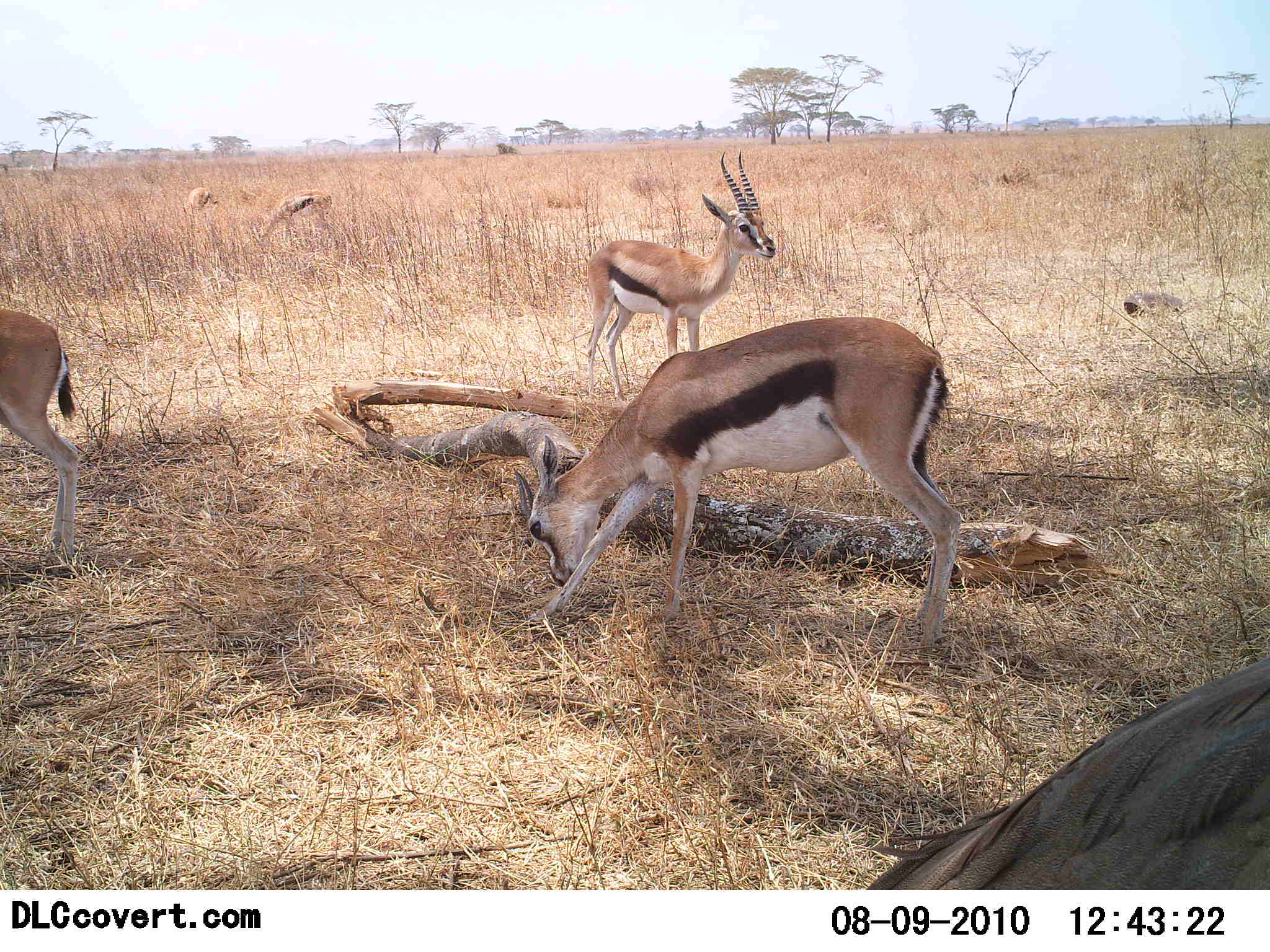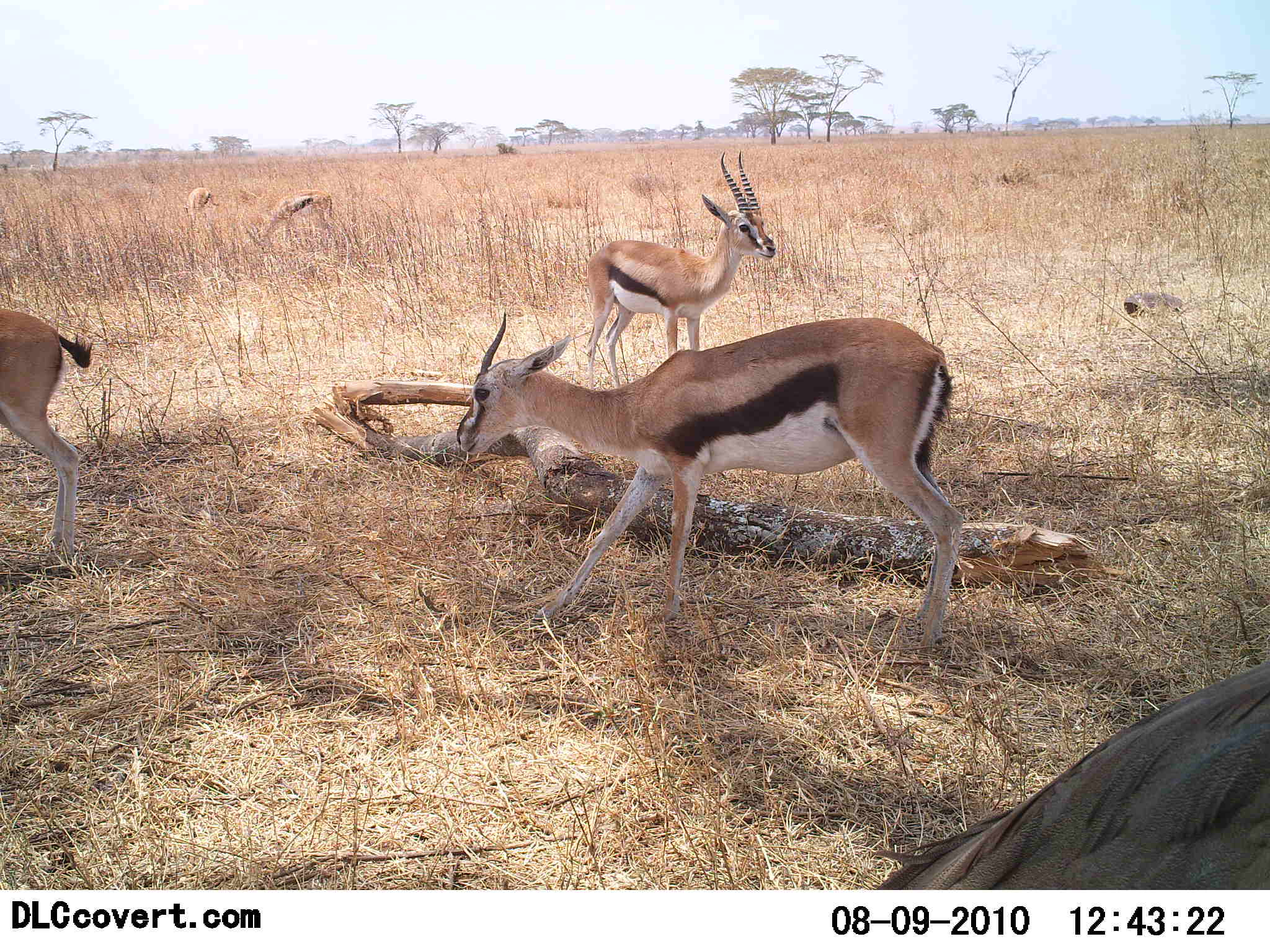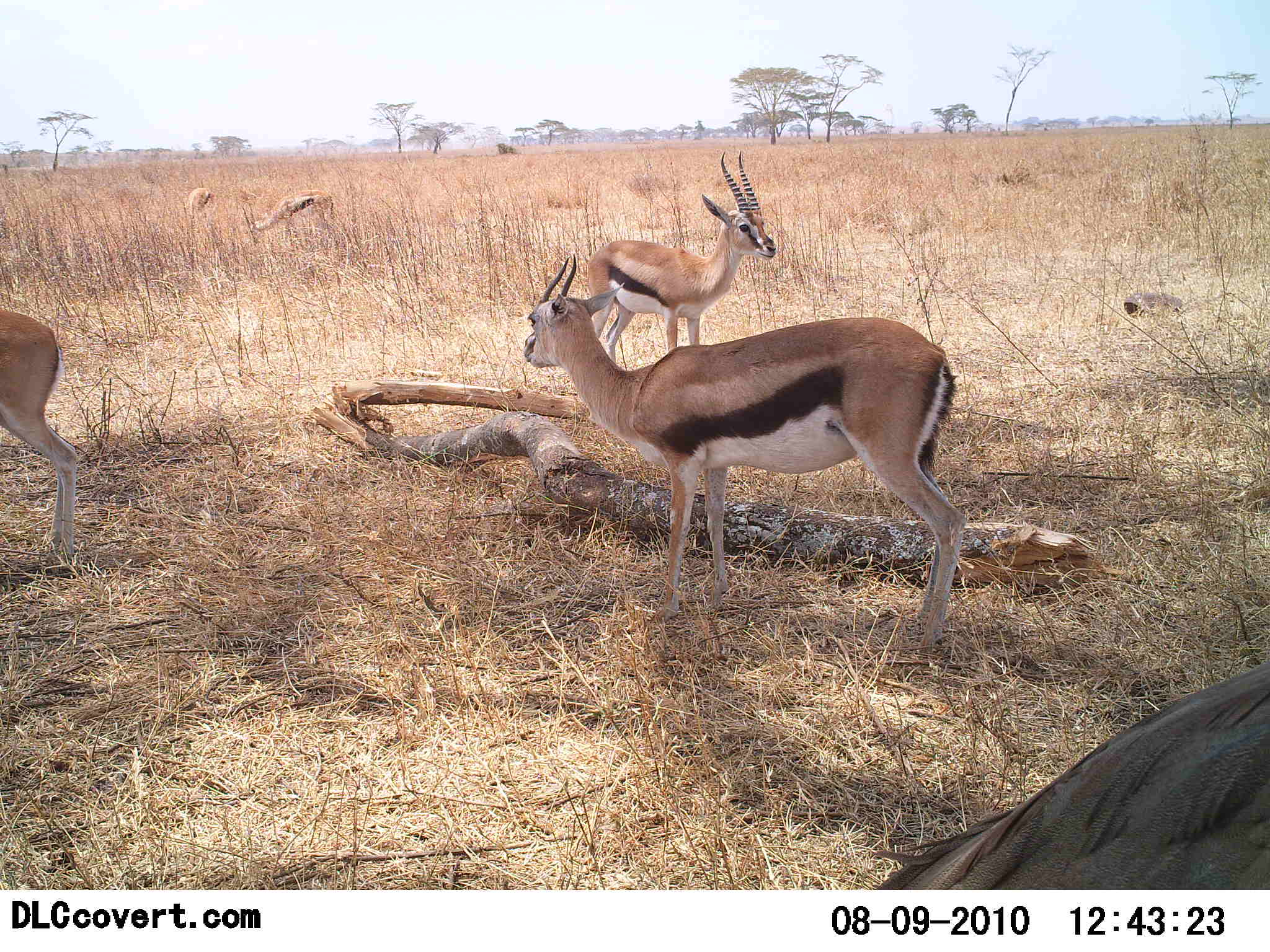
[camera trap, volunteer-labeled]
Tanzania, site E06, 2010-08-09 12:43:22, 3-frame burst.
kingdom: Animalia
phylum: Chordata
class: Mammalia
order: Artiodactyla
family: Bovidae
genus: Eudorcas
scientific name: Eudorcas thomsonii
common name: thomson's gazelle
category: gazellethomsons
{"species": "gazellethomsons (thomson's gazelle) (Eudorcas thomsonii)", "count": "5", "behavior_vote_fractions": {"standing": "69%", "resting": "0%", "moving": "31%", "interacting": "6%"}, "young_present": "0%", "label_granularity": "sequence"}